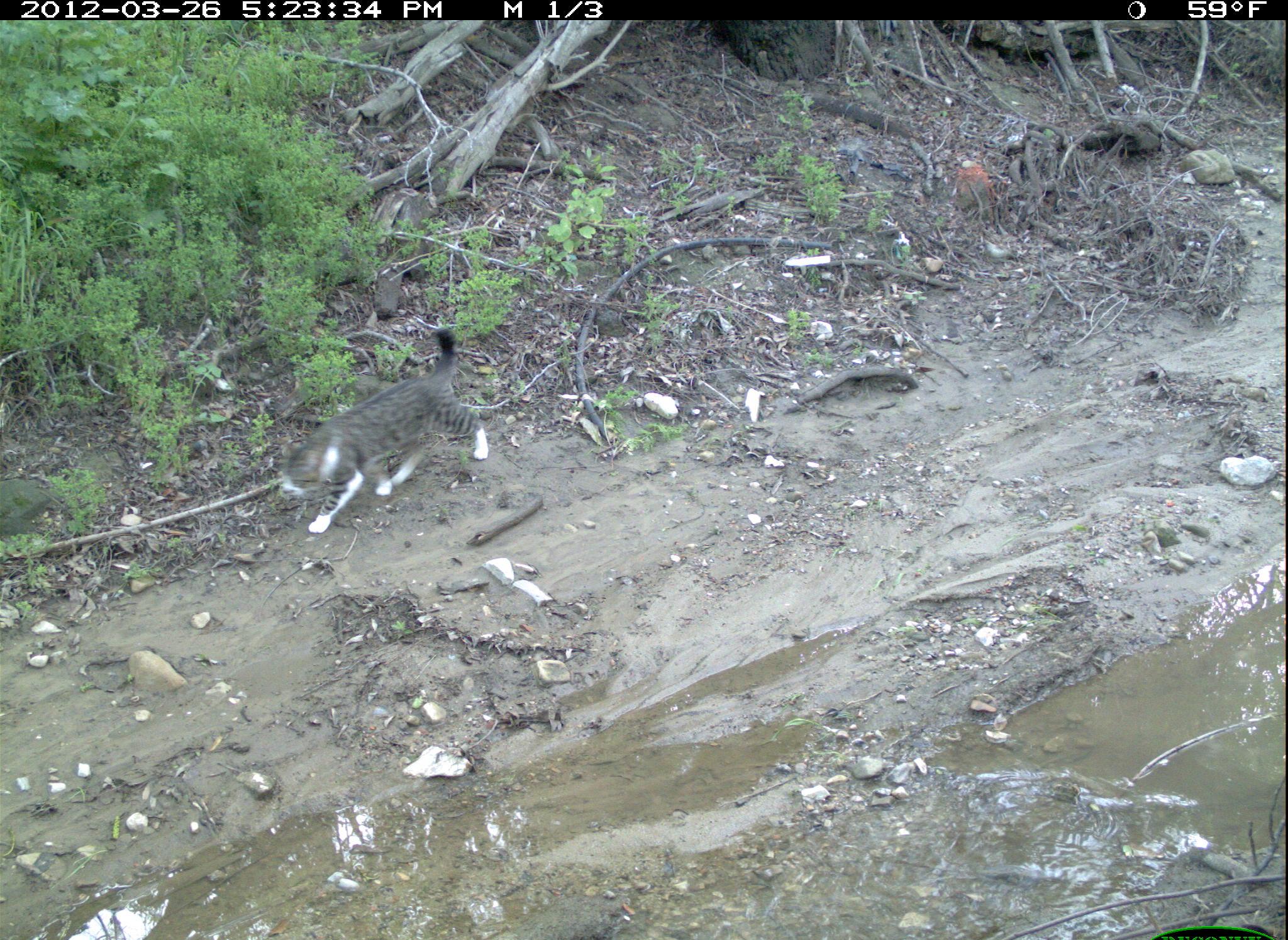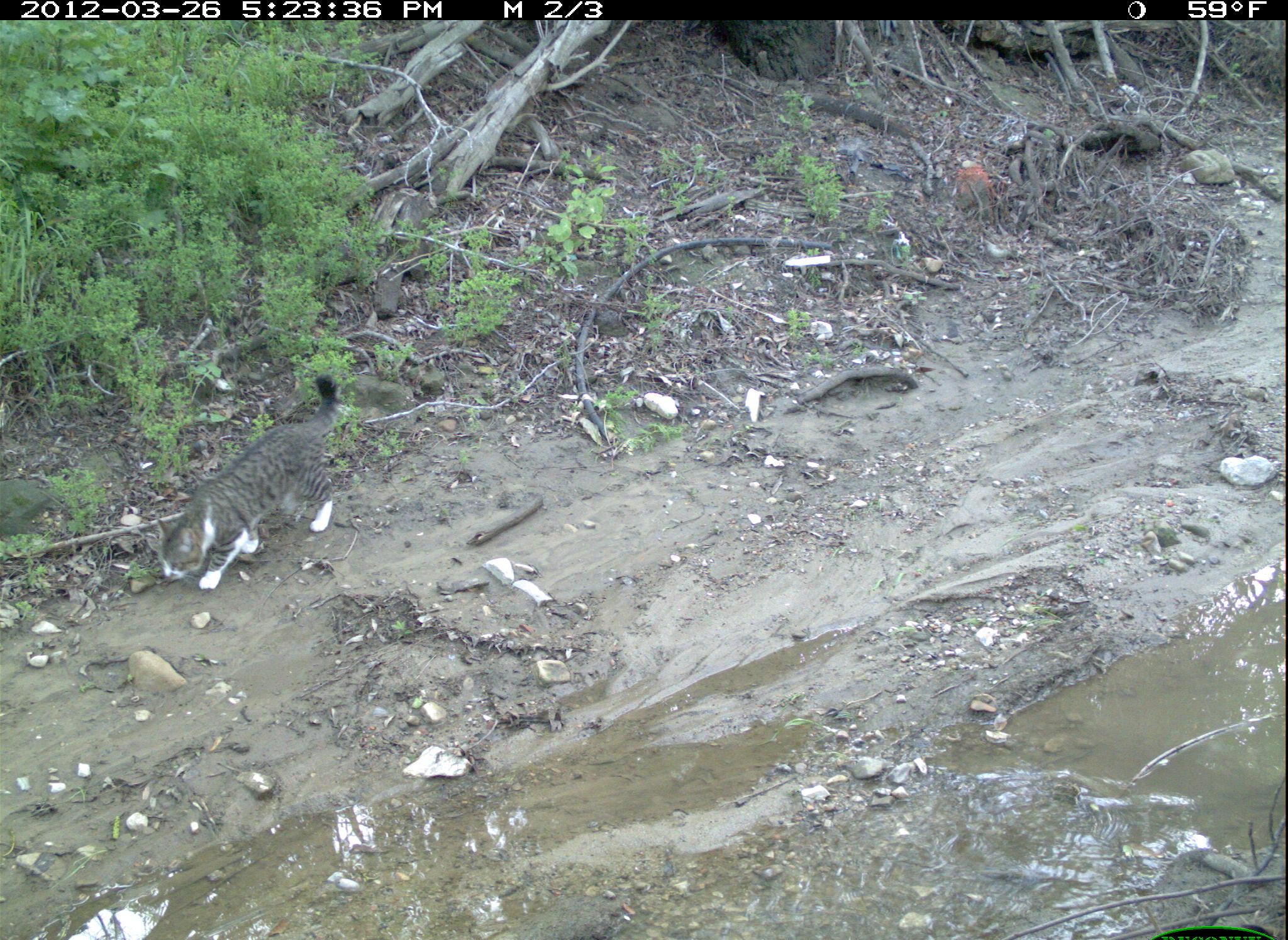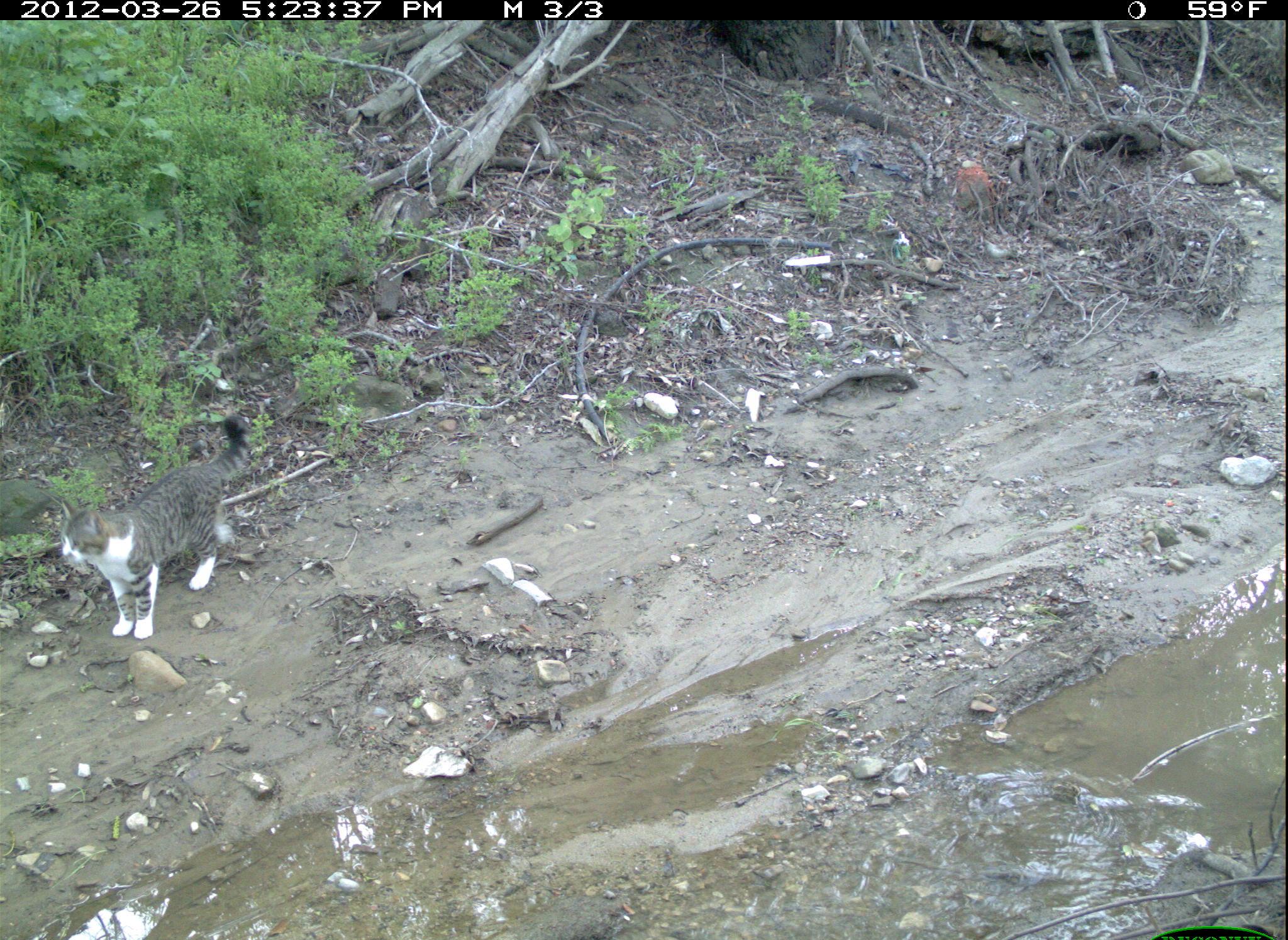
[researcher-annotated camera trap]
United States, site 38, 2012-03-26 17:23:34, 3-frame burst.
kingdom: Animalia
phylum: Chordata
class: Mammalia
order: Carnivora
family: Felidae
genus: Felis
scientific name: Felis catus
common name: cat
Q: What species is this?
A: Cat (Felis catus).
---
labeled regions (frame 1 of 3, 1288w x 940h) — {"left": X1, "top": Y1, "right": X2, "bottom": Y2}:
cat: {"left": 264, "top": 309, "right": 530, "bottom": 544}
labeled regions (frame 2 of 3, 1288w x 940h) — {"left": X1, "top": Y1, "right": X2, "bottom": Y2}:
cat: {"left": 137, "top": 356, "right": 348, "bottom": 607}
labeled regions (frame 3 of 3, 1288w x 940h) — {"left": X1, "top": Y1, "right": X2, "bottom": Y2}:
cat: {"left": 50, "top": 411, "right": 275, "bottom": 639}